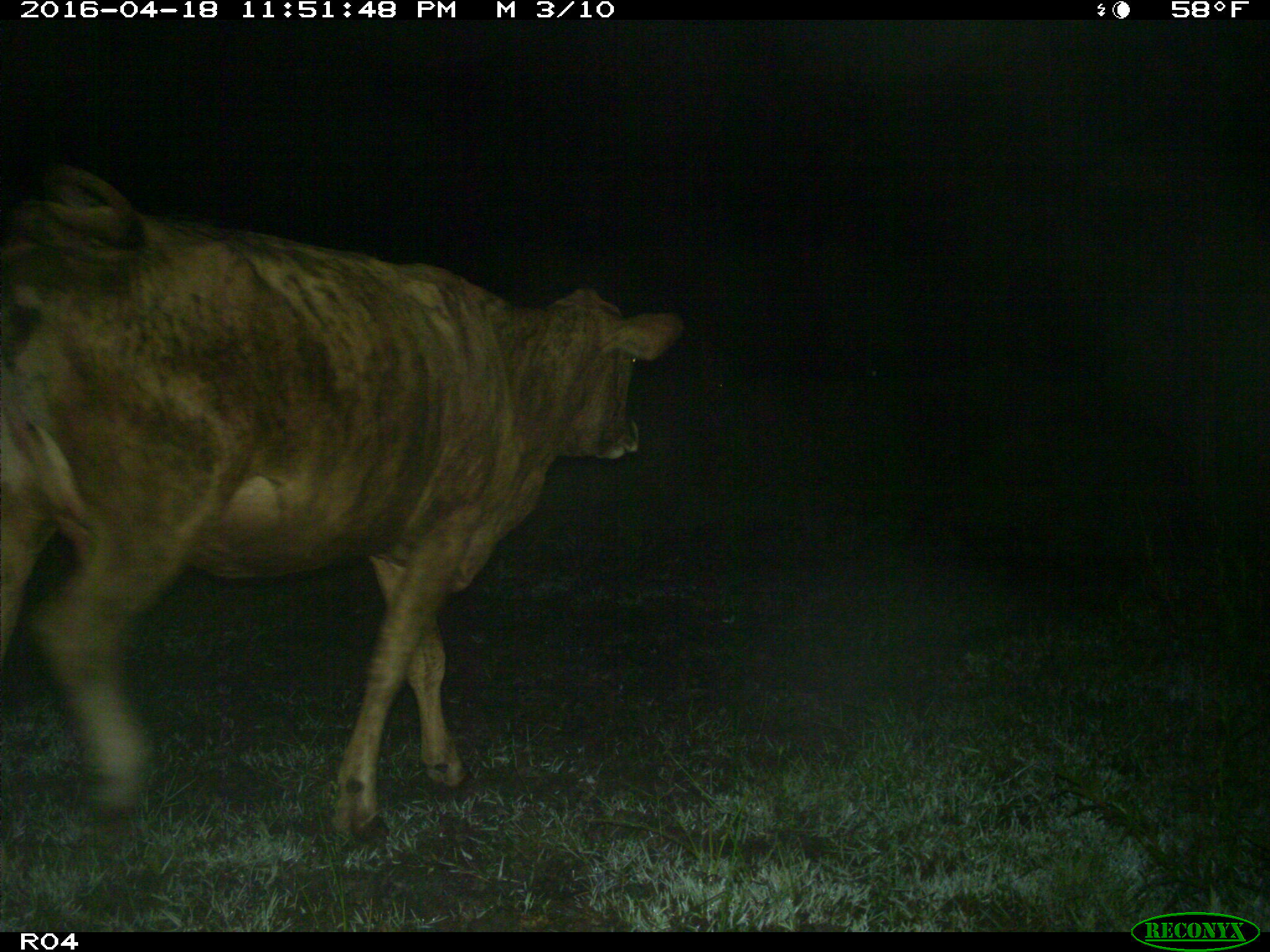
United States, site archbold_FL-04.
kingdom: Animalia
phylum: Chordata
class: Mammalia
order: Artiodactyla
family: Bovidae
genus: Bos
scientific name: Bos taurus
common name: domestic cow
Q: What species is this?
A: Bos taurus (domestic cow).